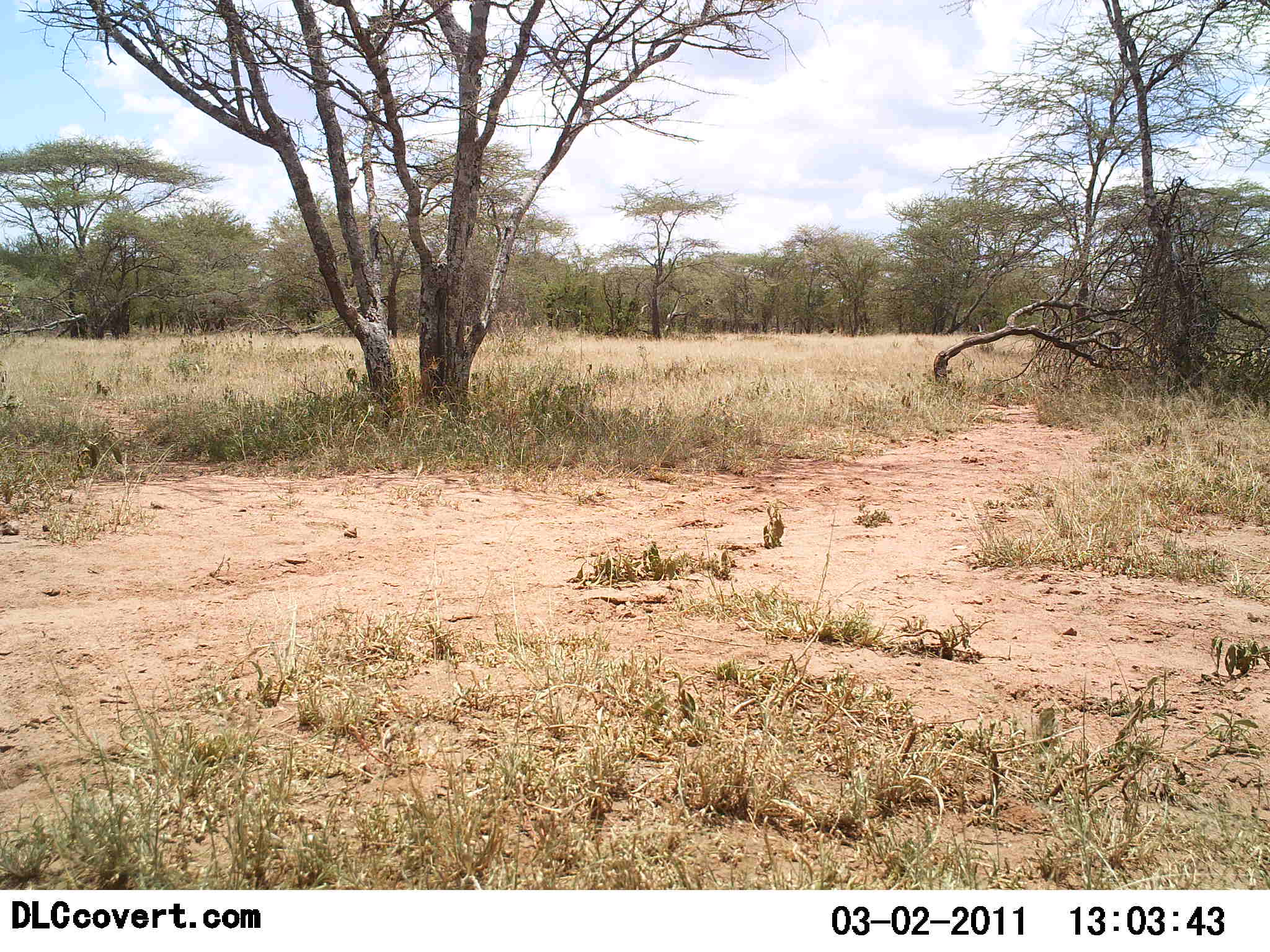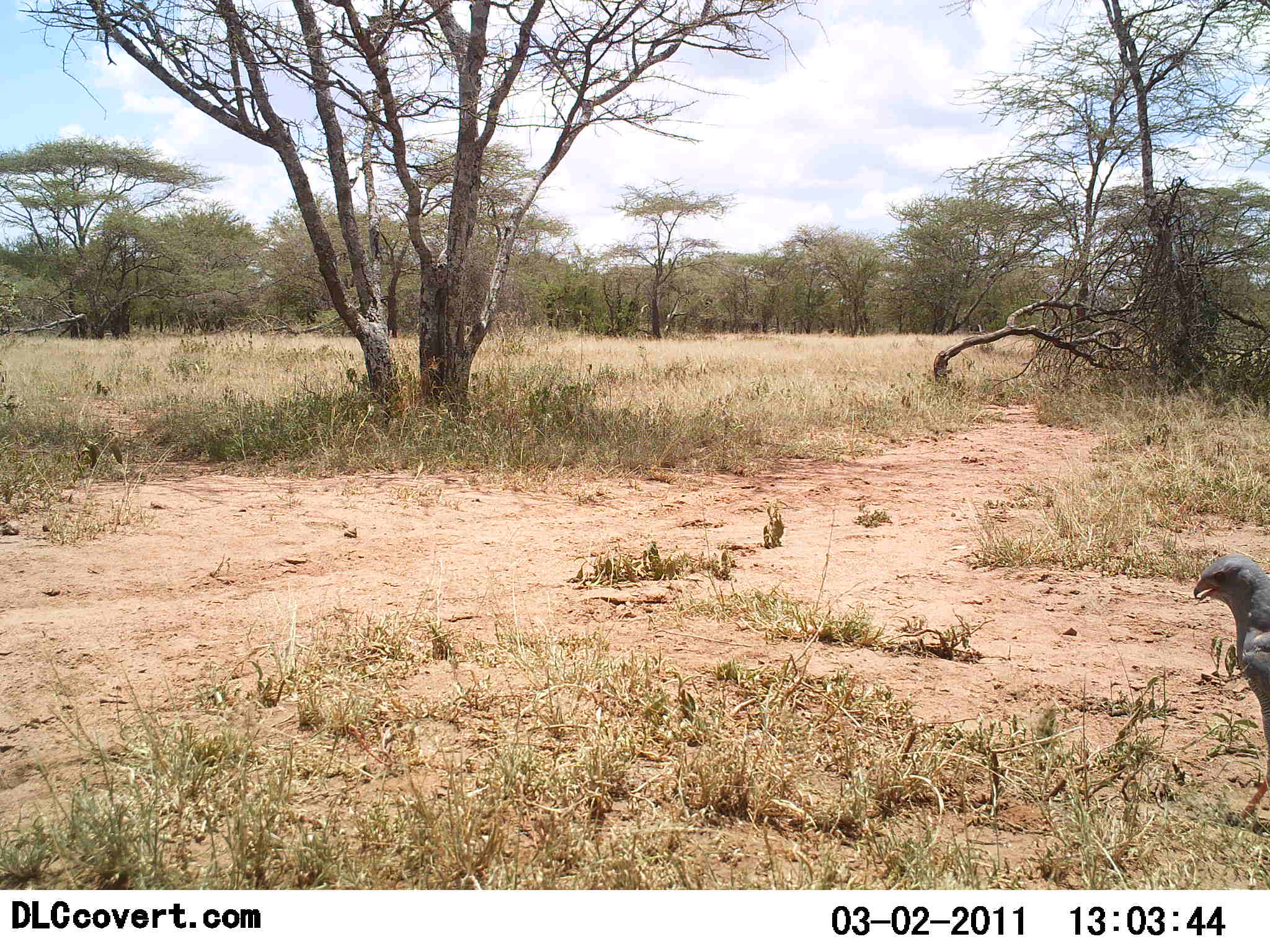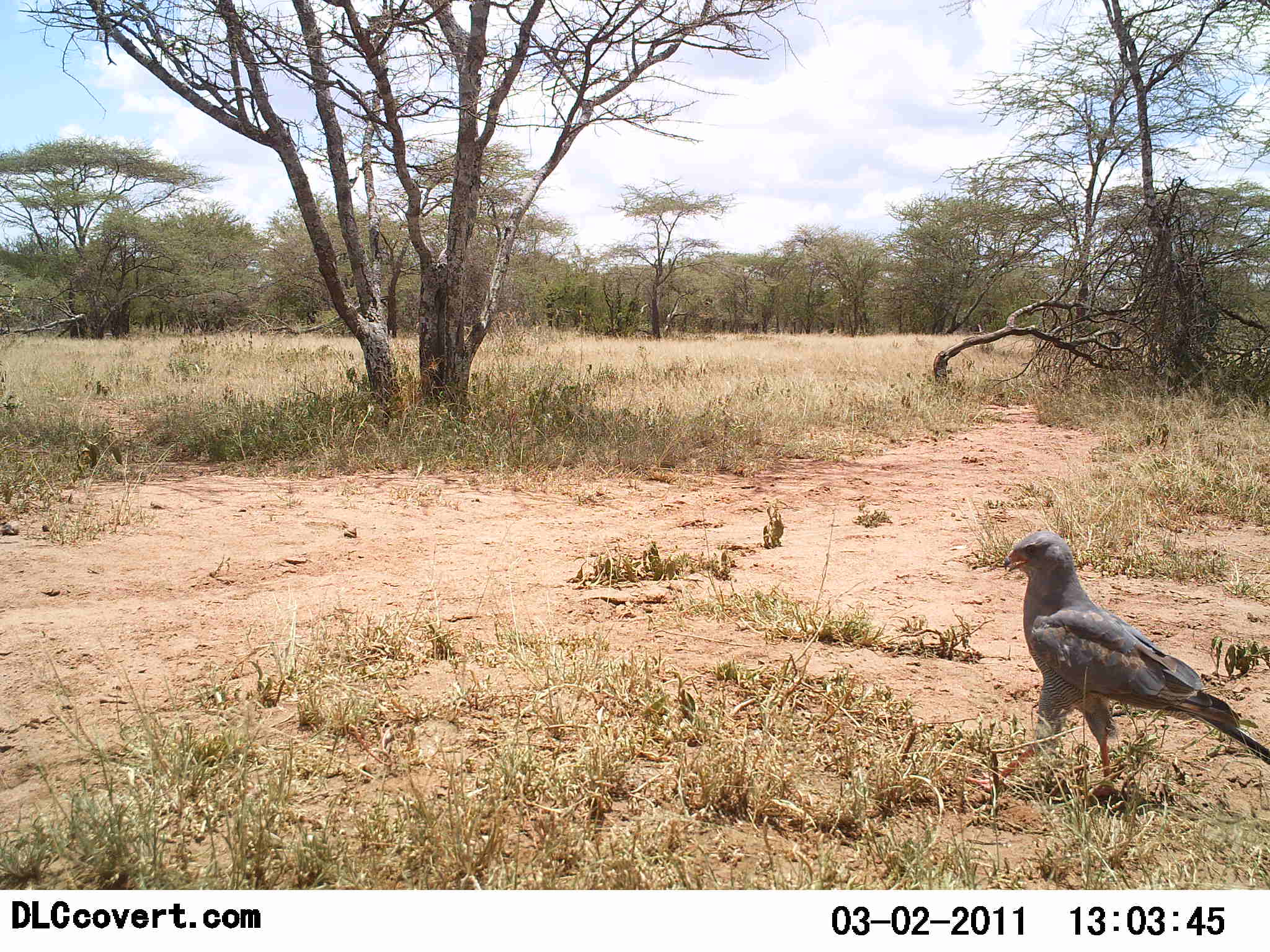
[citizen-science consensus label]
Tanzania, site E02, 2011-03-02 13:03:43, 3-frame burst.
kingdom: Animalia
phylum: Chordata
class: Aves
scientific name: Aves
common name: bird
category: otherbird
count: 1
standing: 27%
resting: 0%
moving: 100%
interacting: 0%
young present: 0%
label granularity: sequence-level